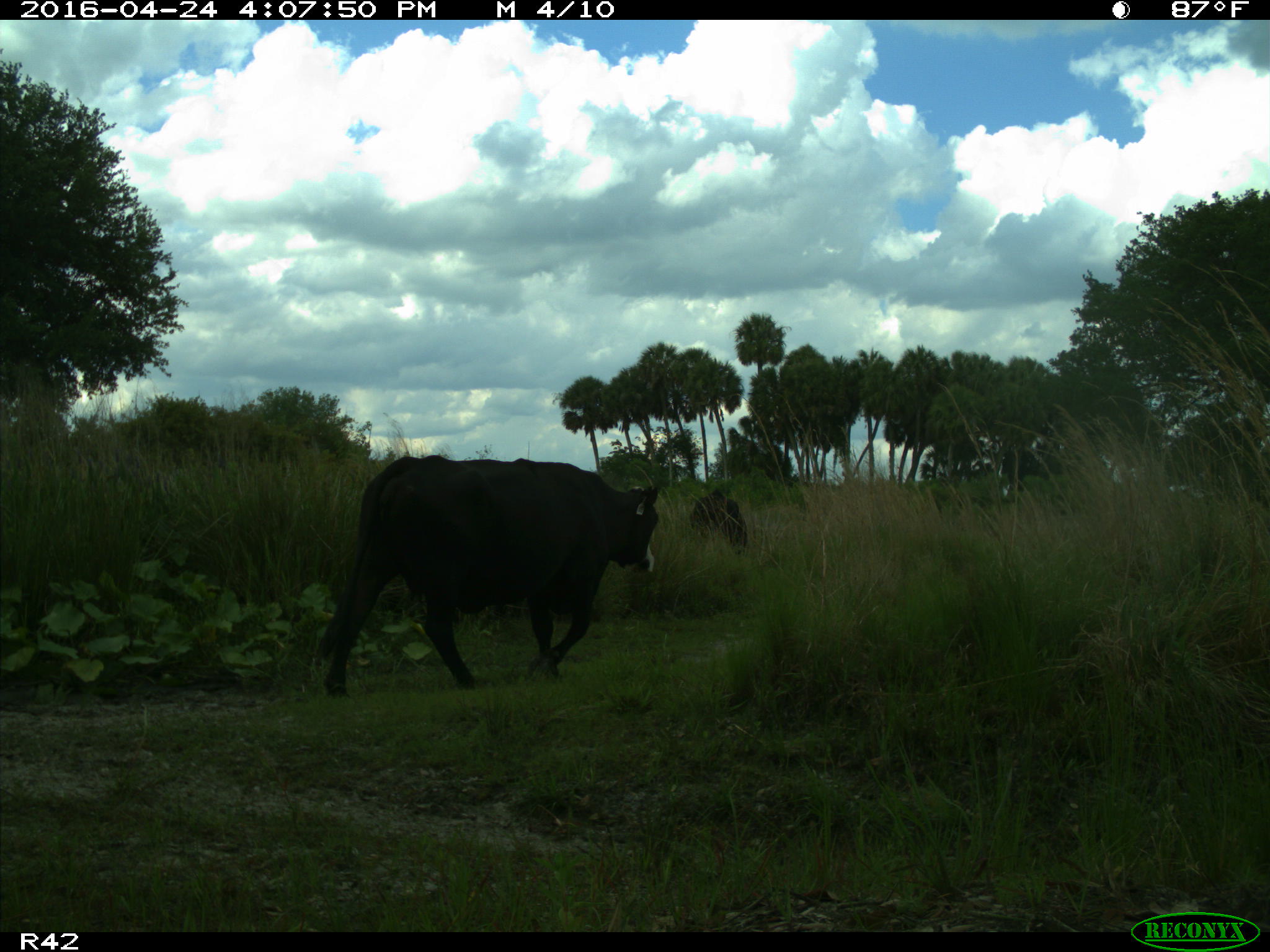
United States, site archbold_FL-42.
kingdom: Animalia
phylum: Chordata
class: Mammalia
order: Artiodactyla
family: Bovidae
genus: Bos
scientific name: Bos taurus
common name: domestic cow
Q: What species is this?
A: Bos taurus (domestic cow).